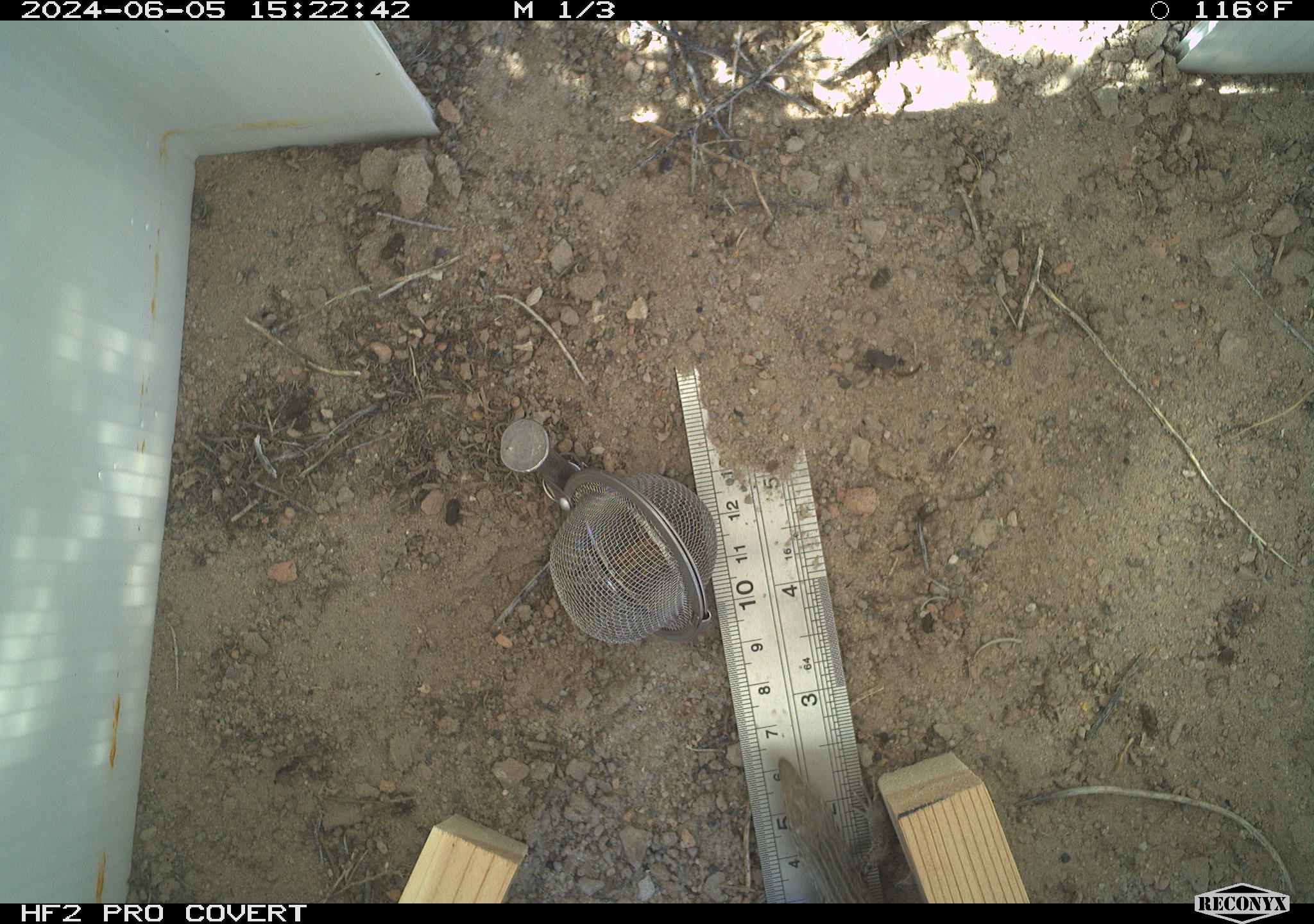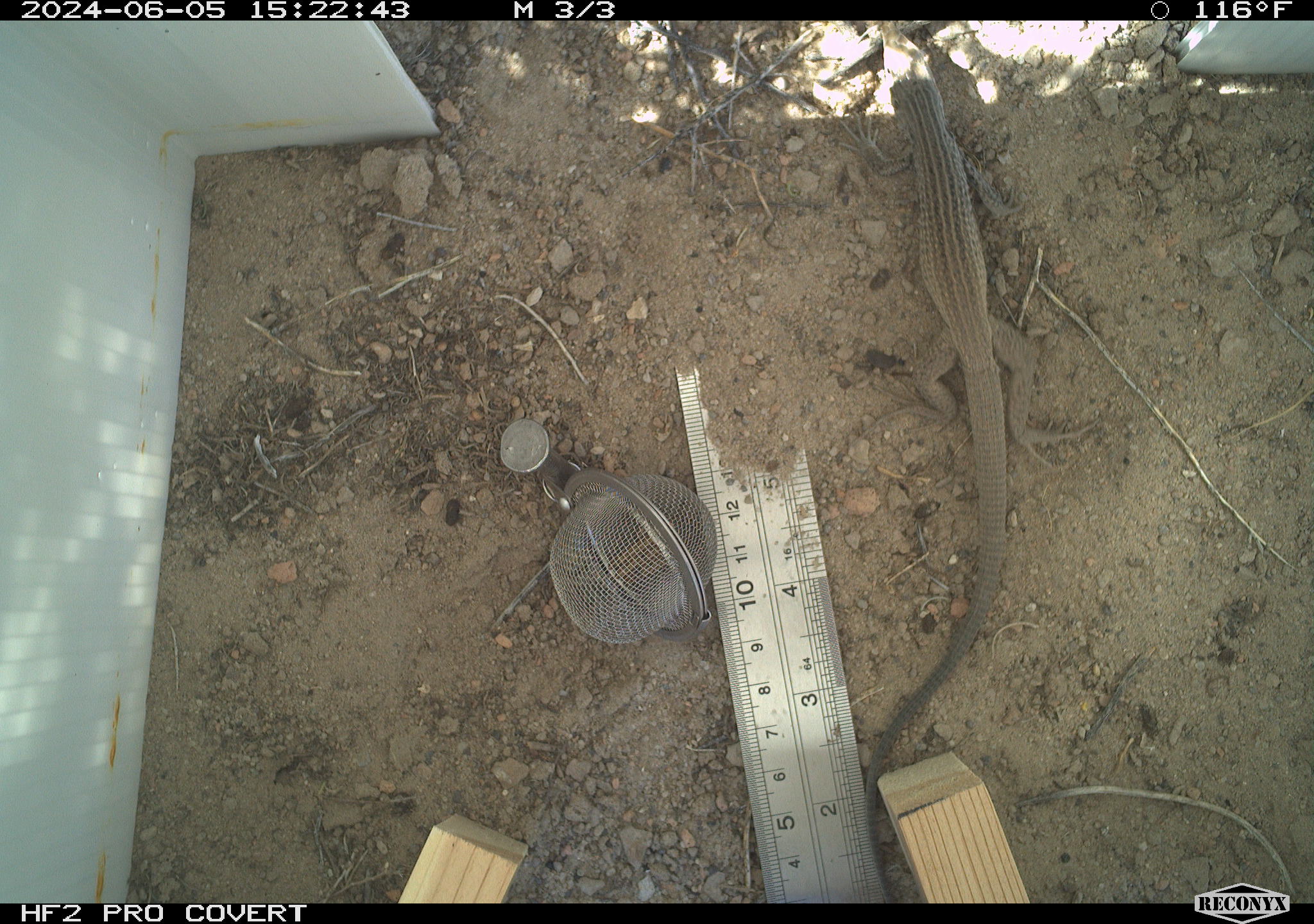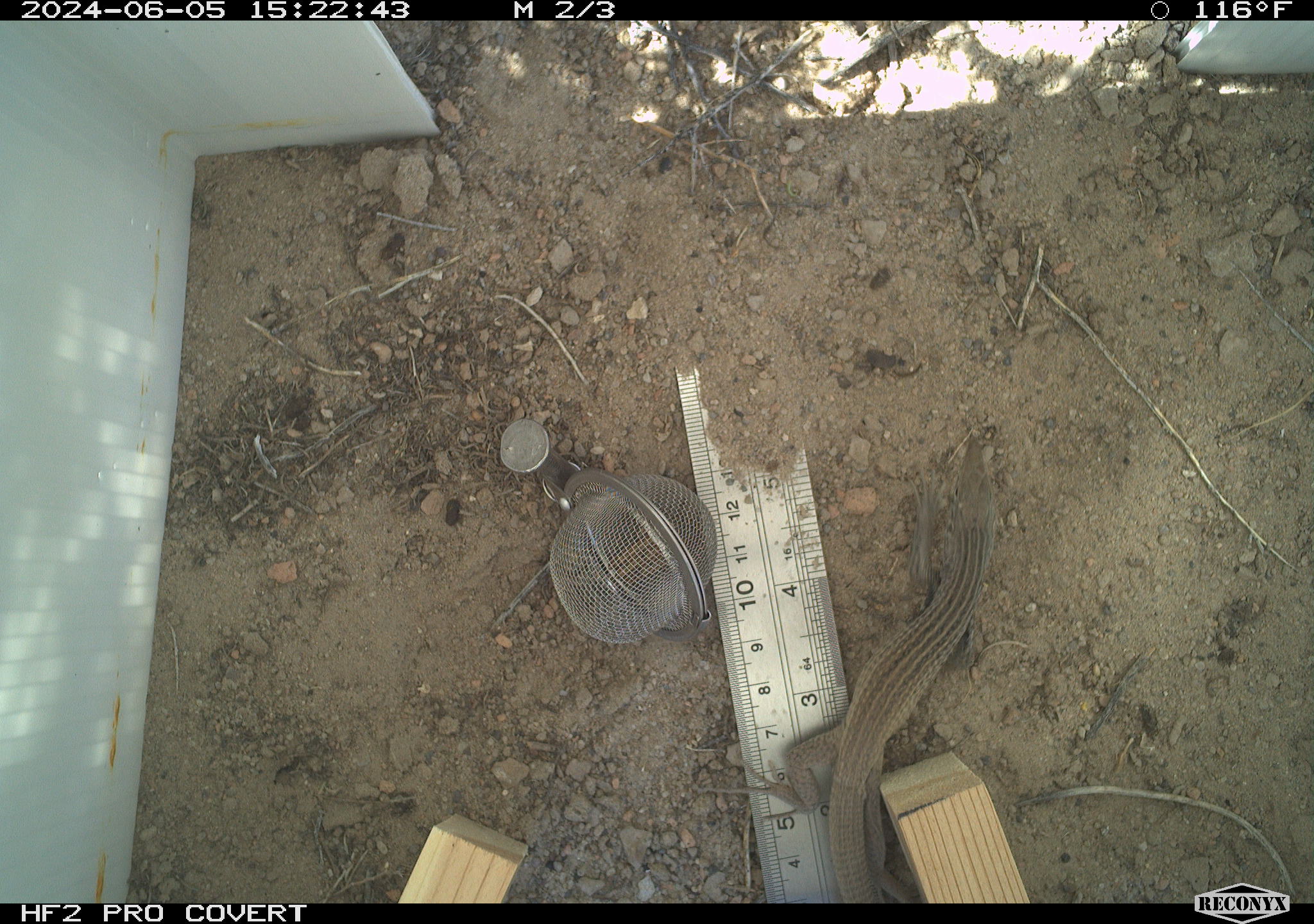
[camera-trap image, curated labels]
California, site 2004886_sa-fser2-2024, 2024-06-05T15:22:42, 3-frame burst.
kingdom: Animalia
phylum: Chordata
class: Reptilia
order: Squamata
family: Teiidae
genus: Aspidoscelis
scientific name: Aspidoscelis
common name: whiptail lizards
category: aspidoscelis species